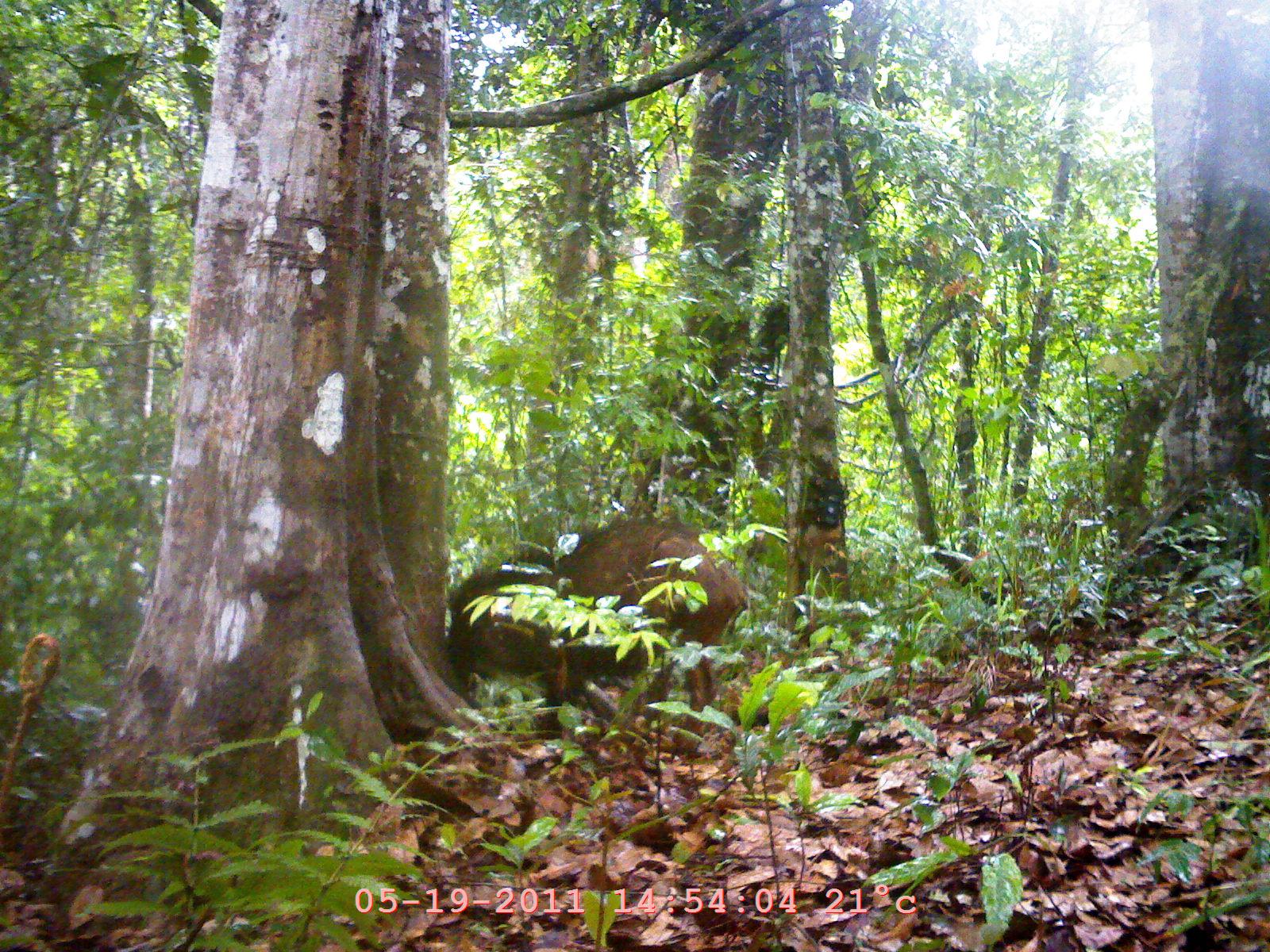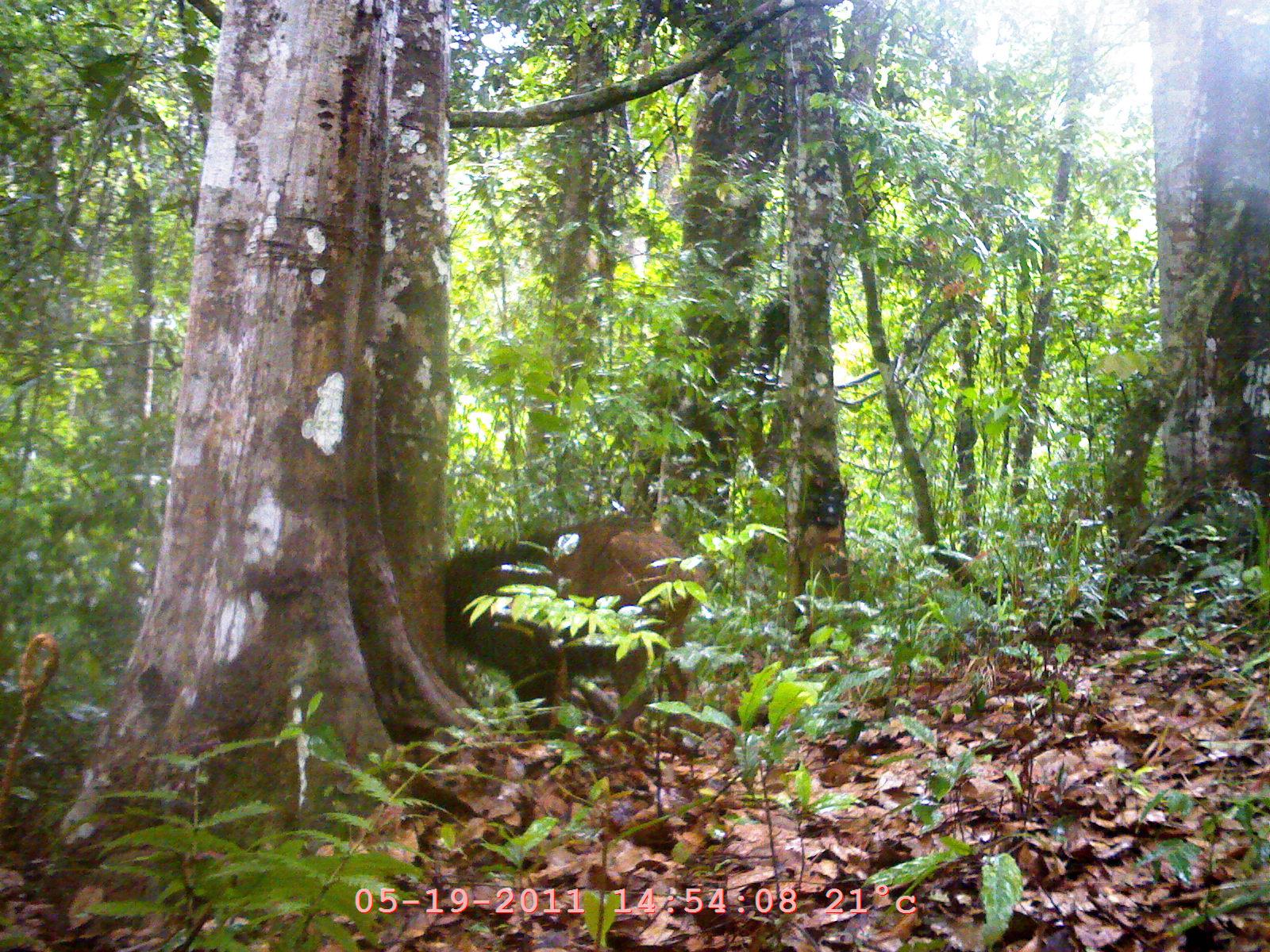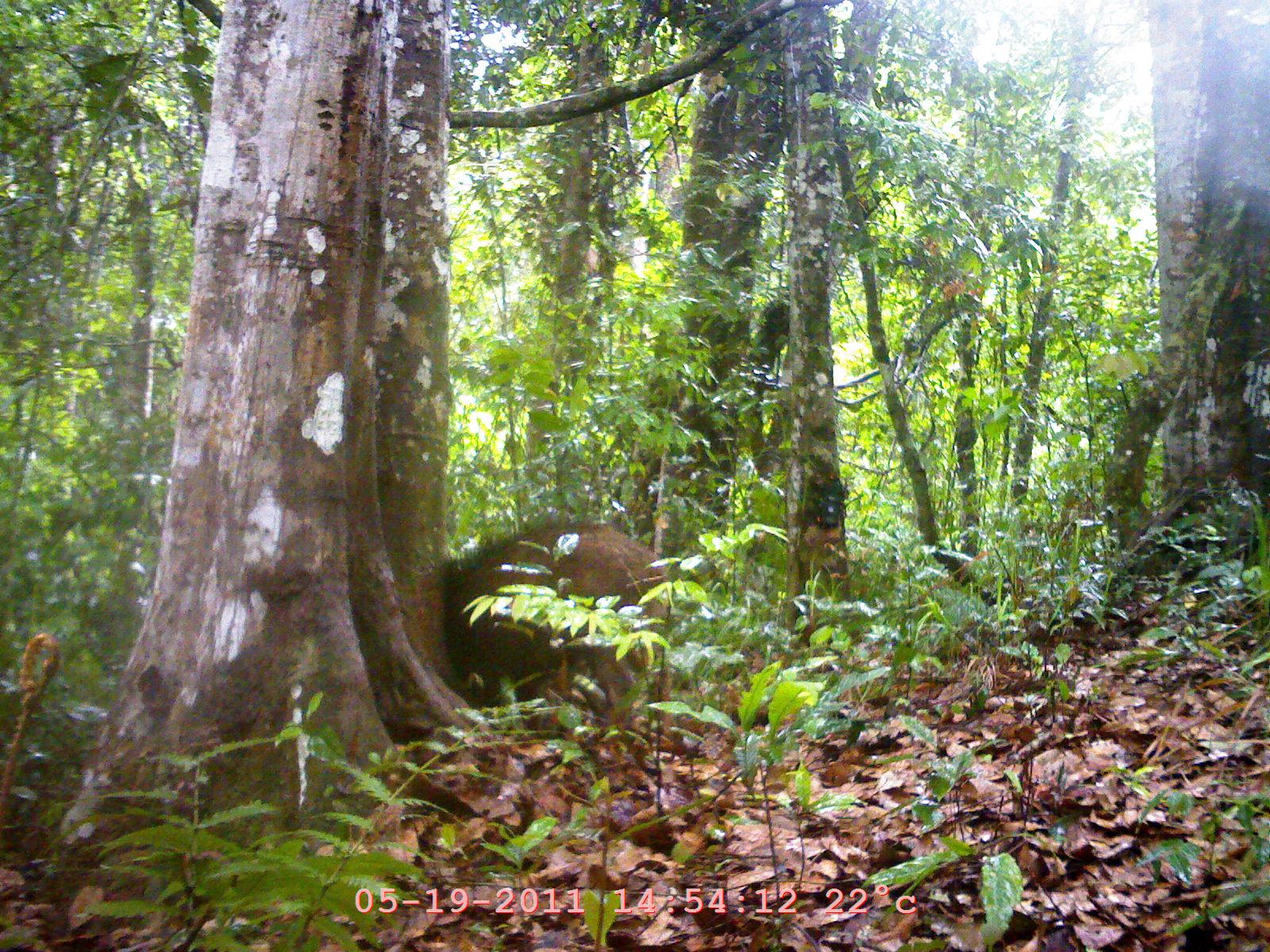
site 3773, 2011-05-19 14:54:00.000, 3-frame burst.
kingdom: Animalia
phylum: Chordata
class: Mammalia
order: Artiodactyla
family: Suidae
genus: Sus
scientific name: Sus scrofa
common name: wild boar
Sus scrofa (wild boar), count 1.